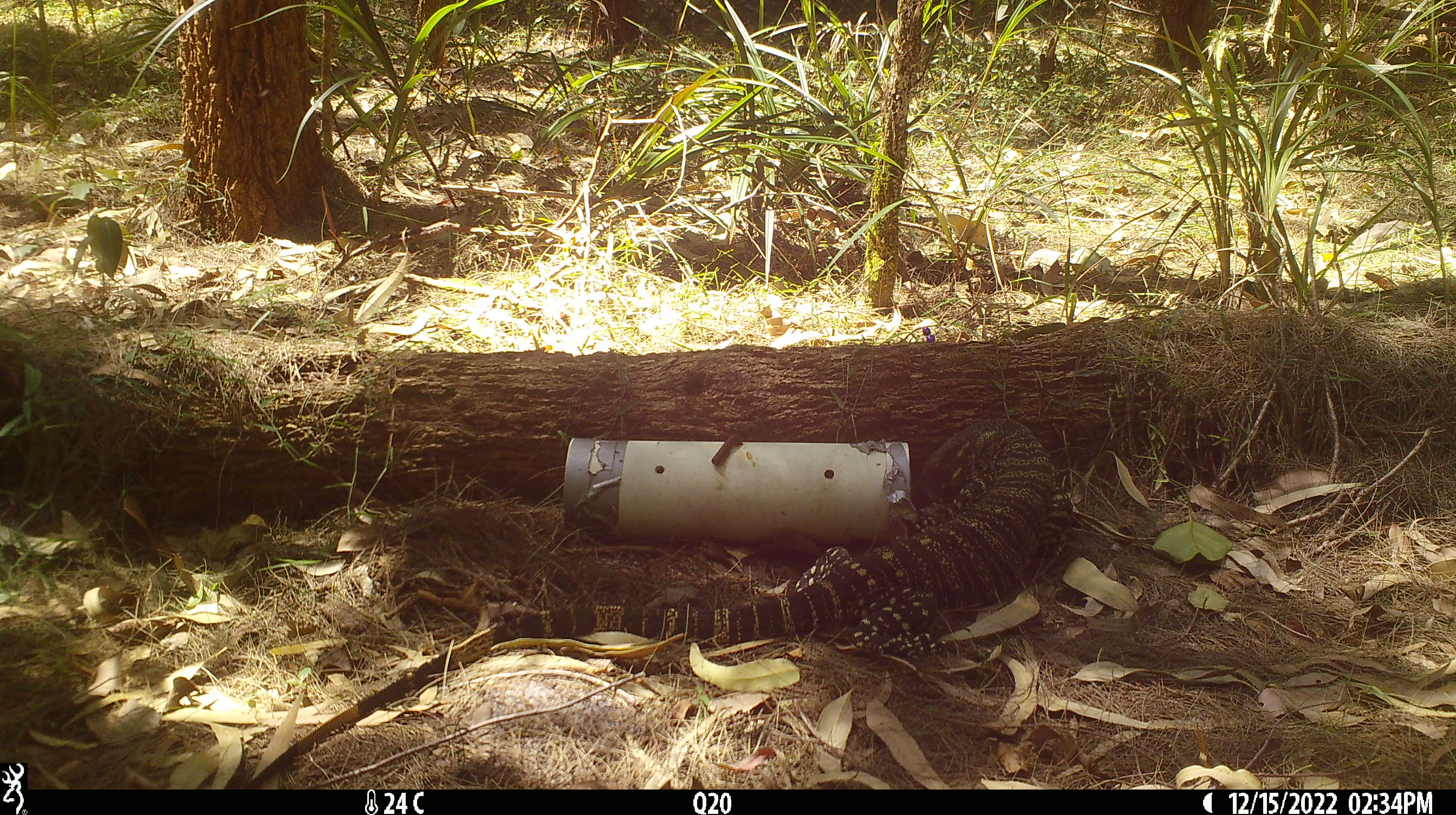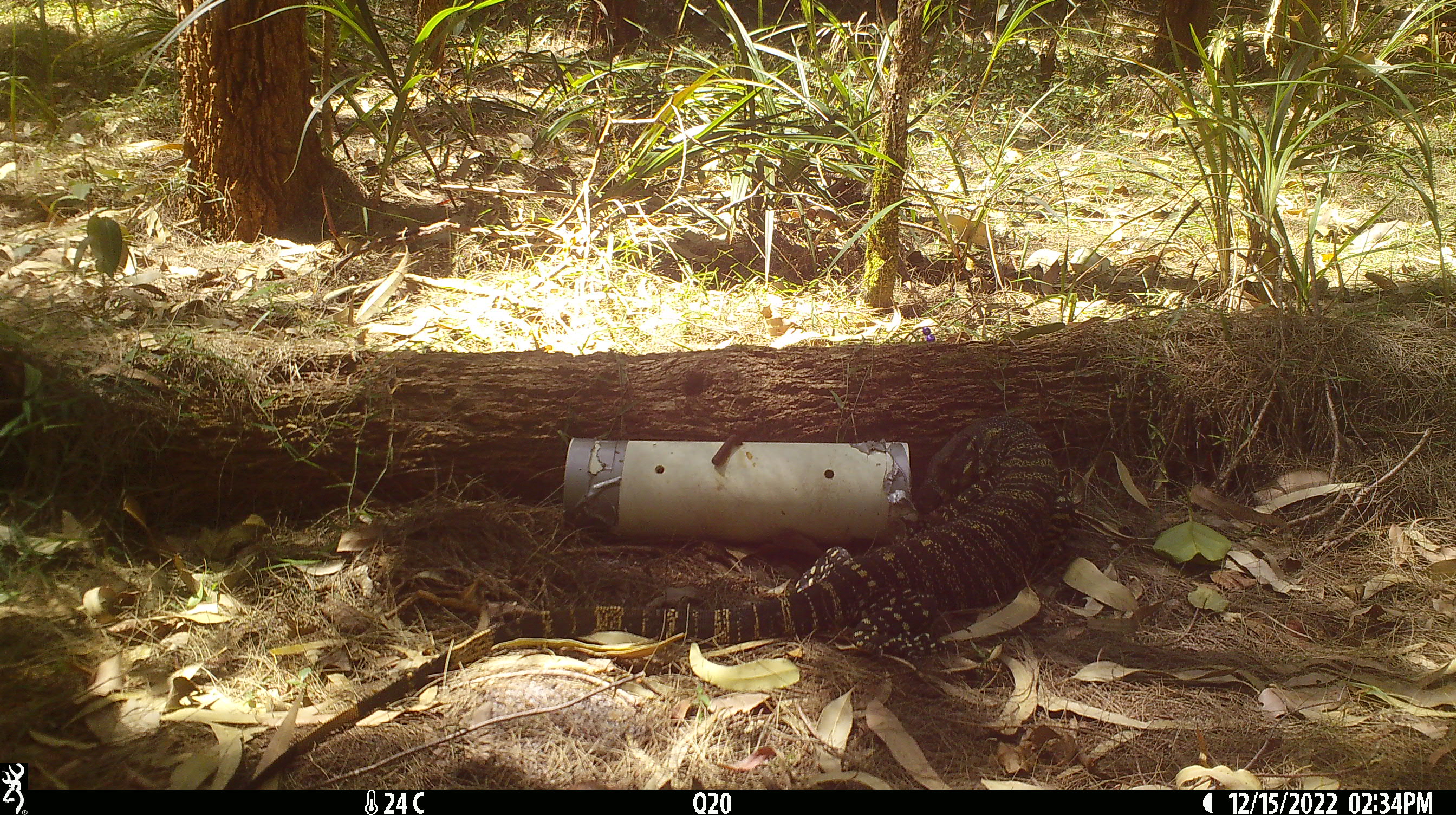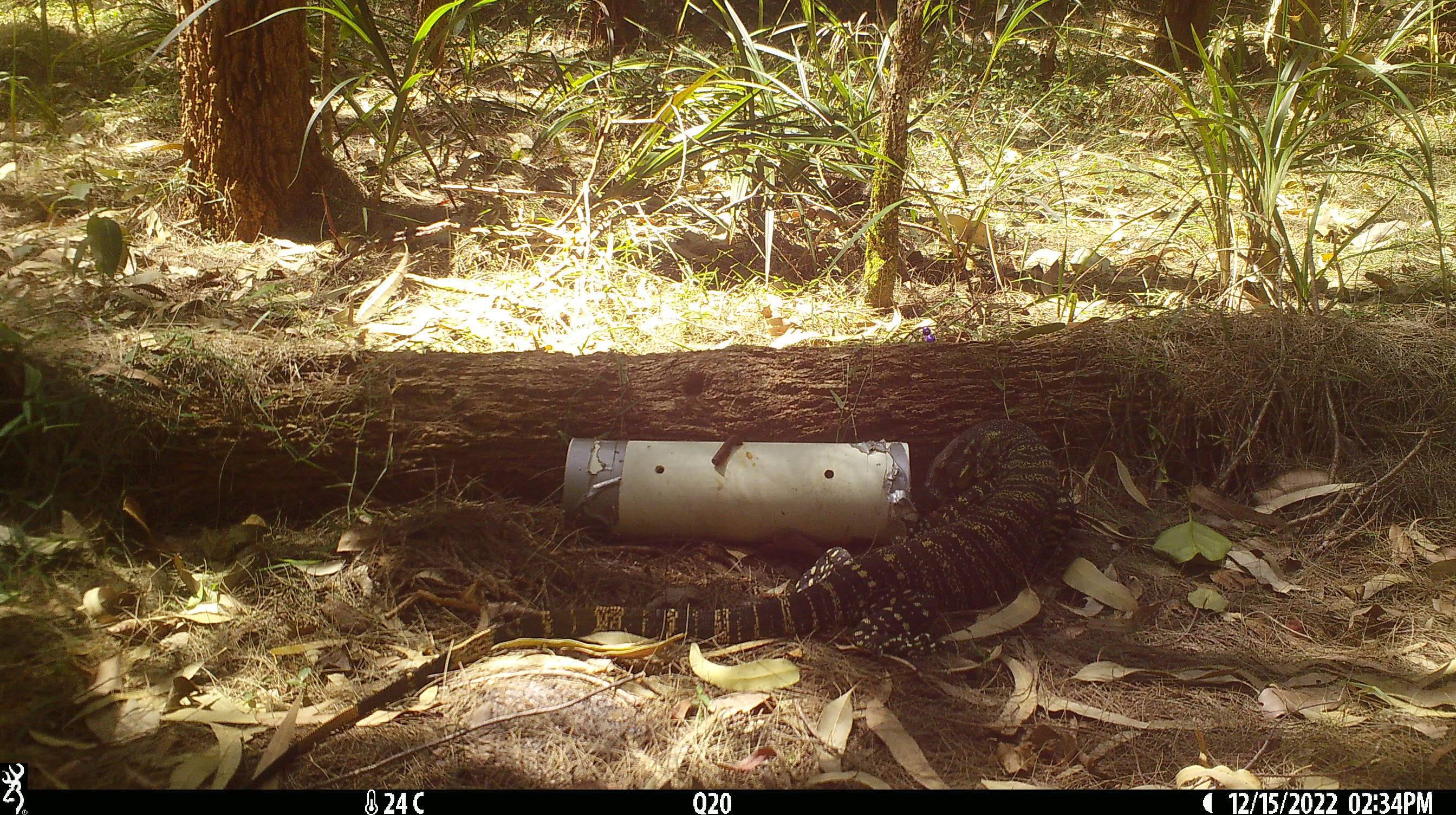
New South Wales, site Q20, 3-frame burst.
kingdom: Animalia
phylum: Chordata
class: Reptilia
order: Squamata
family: Varanidae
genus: Varanus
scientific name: Varanus varius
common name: lace monitor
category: goanna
Goanna (lace monitor) (Varanus varius).